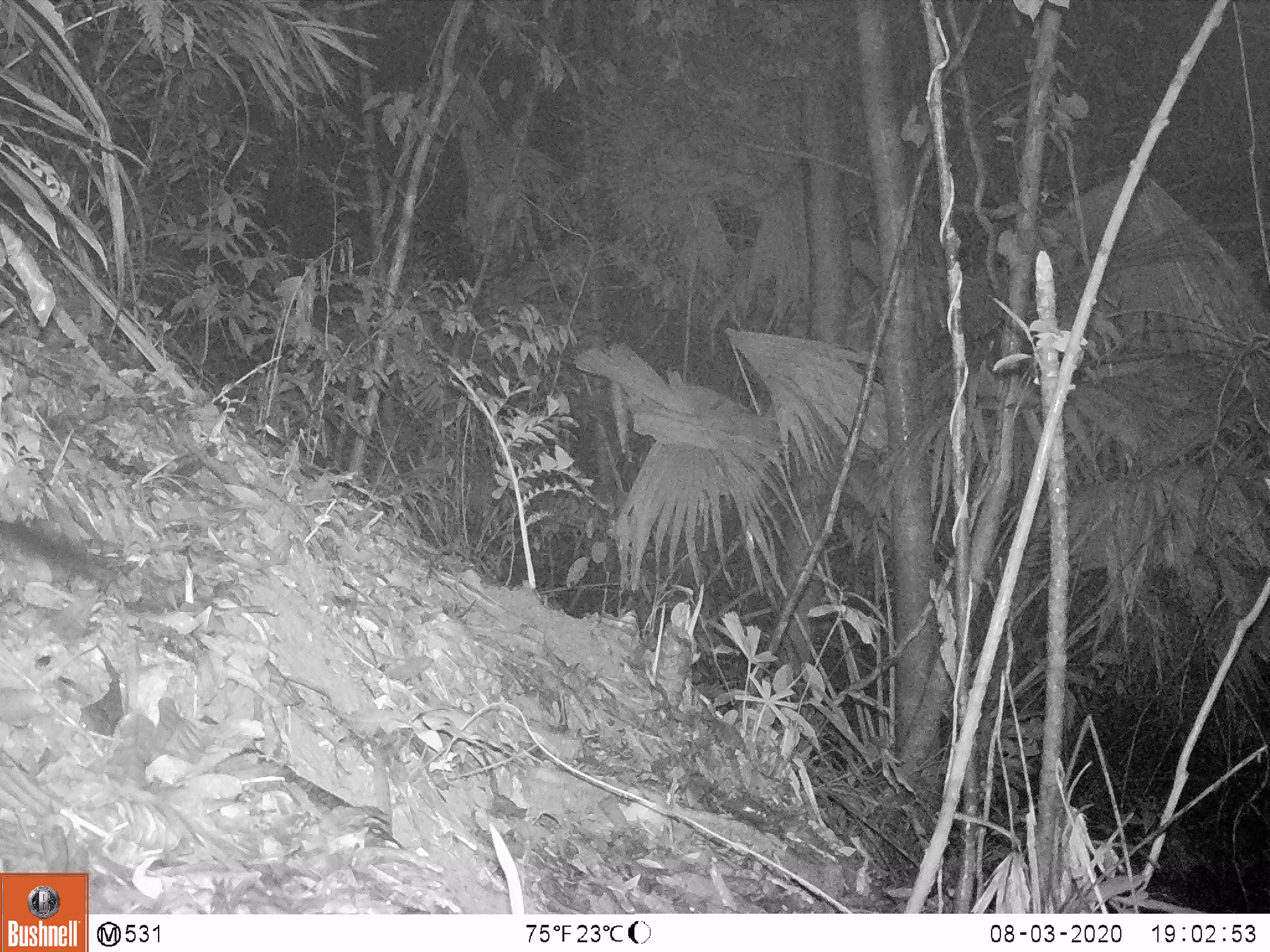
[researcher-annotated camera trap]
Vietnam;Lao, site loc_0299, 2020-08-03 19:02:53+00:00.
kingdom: Animalia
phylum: Chordata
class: Mammalia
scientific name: Mammalia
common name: mammal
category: unidentified small mammal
Unidentified small mammal (mammal) (Mammalia). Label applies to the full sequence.